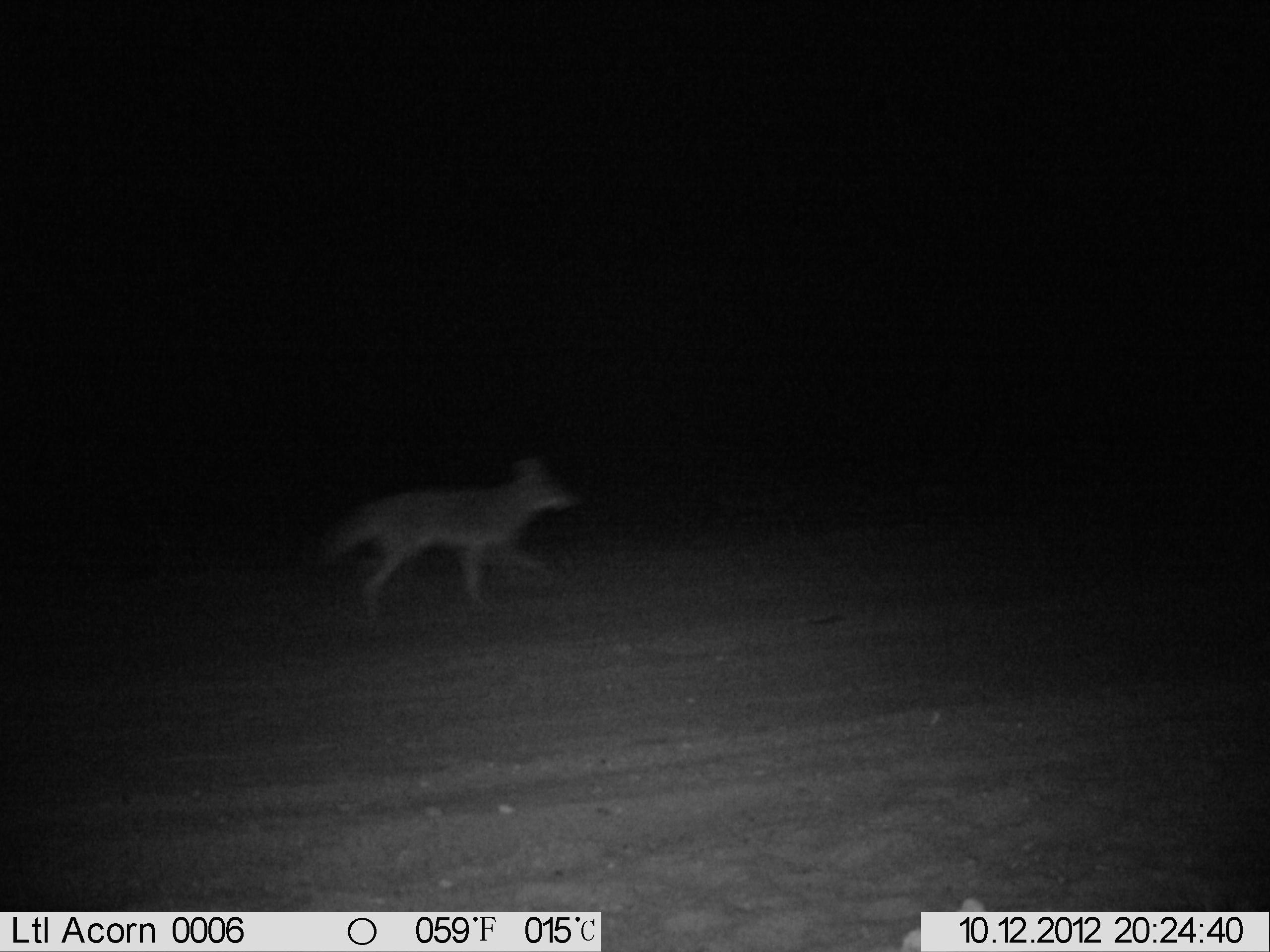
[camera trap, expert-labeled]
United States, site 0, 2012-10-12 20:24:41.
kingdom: Animalia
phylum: Chordata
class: Mammalia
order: Carnivora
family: Canidae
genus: Canis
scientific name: Canis latrans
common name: coyote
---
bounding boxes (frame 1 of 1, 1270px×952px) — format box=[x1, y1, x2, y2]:
coyote: box=[321, 455, 587, 627]